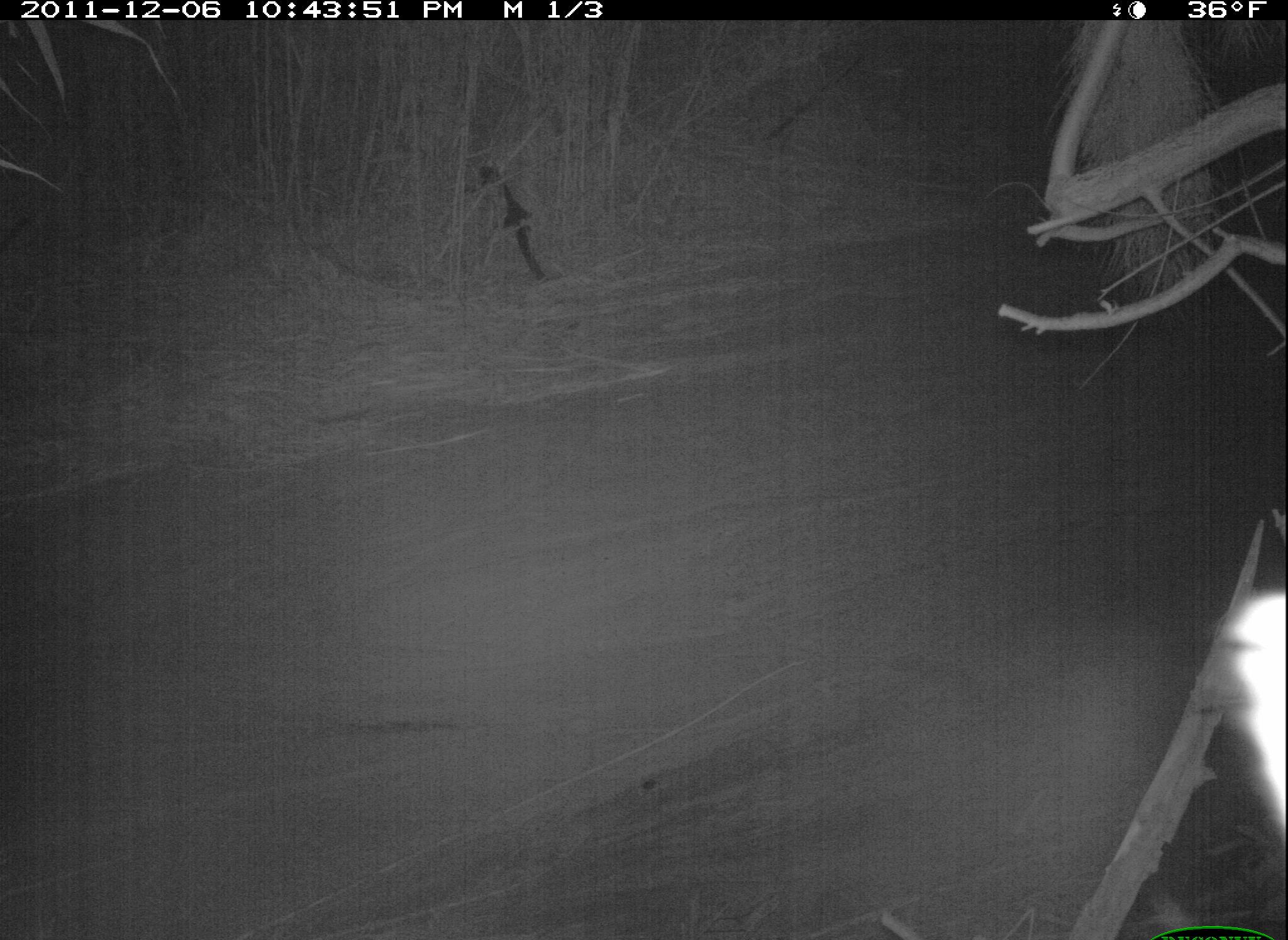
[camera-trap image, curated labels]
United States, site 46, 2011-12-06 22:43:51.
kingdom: Animalia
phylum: Chordata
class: Mammalia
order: Carnivora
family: Procyonidae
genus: Procyon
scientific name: Procyon lotor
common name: raccoon